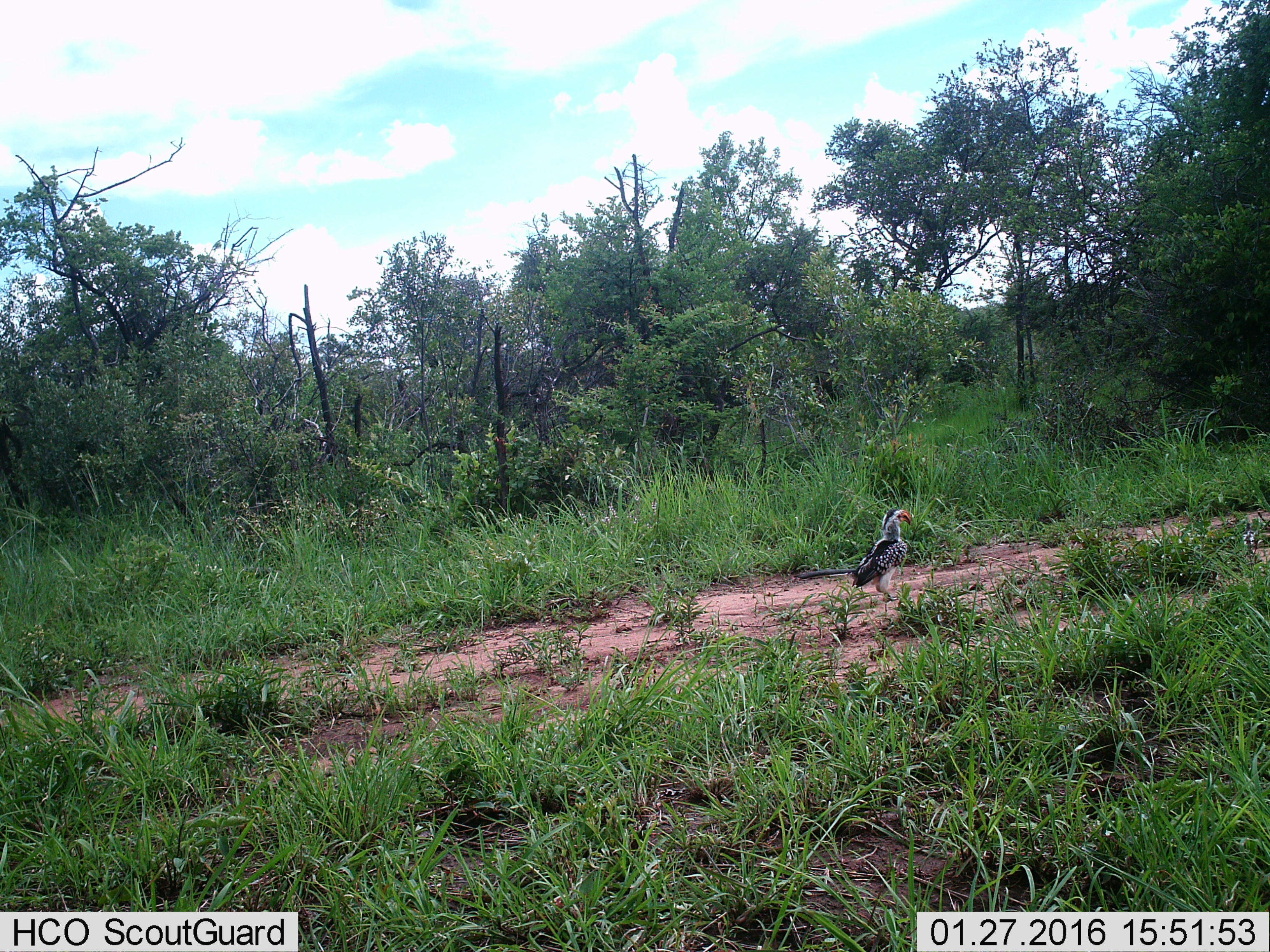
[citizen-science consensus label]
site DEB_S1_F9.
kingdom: Animalia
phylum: Chordata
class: Aves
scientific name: Aves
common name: bird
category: birdother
Birdother (bird) (Aves), count 1. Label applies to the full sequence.